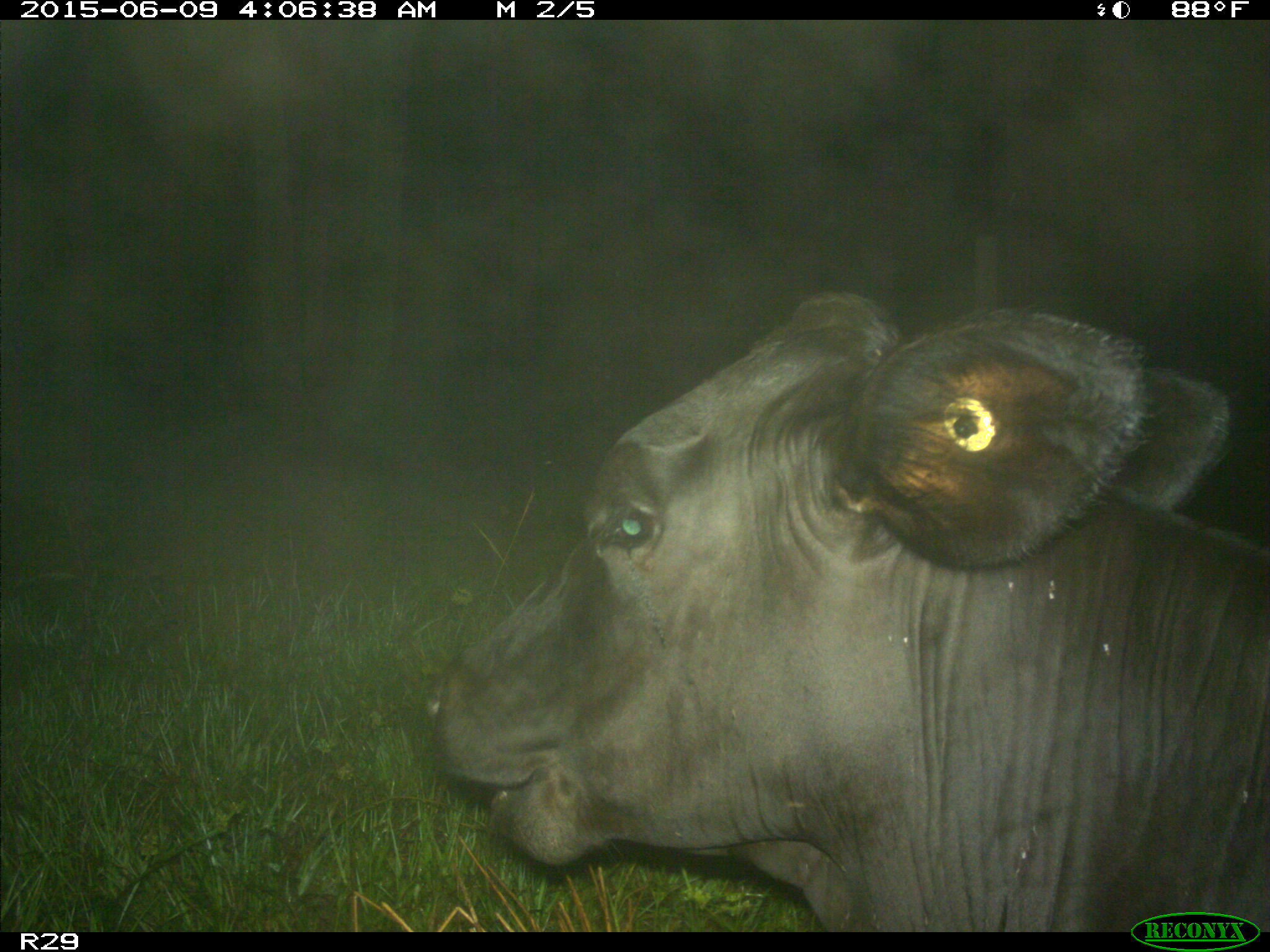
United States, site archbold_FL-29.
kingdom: Animalia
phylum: Chordata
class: Mammalia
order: Artiodactyla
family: Bovidae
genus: Bos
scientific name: Bos taurus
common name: domestic cow